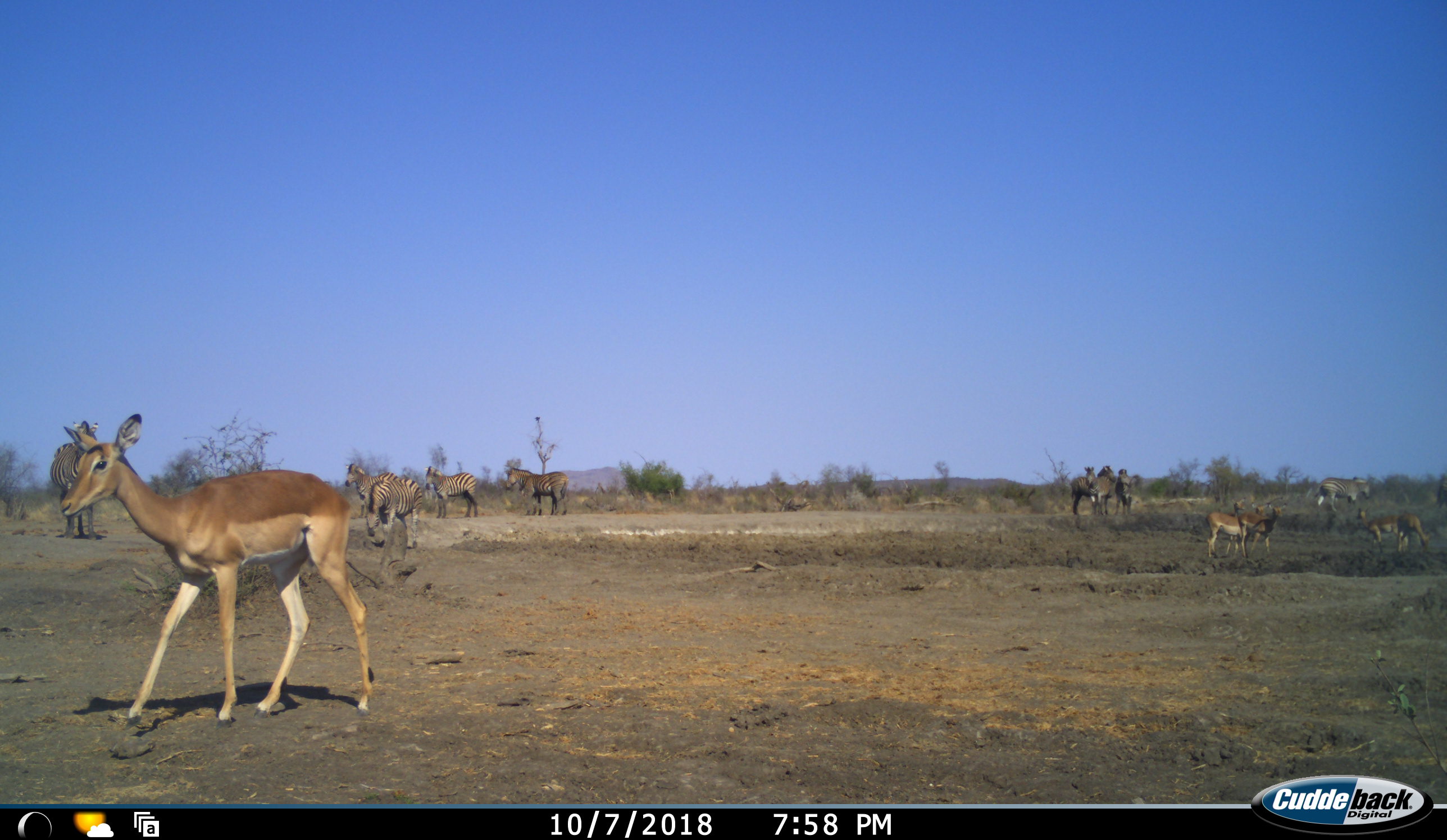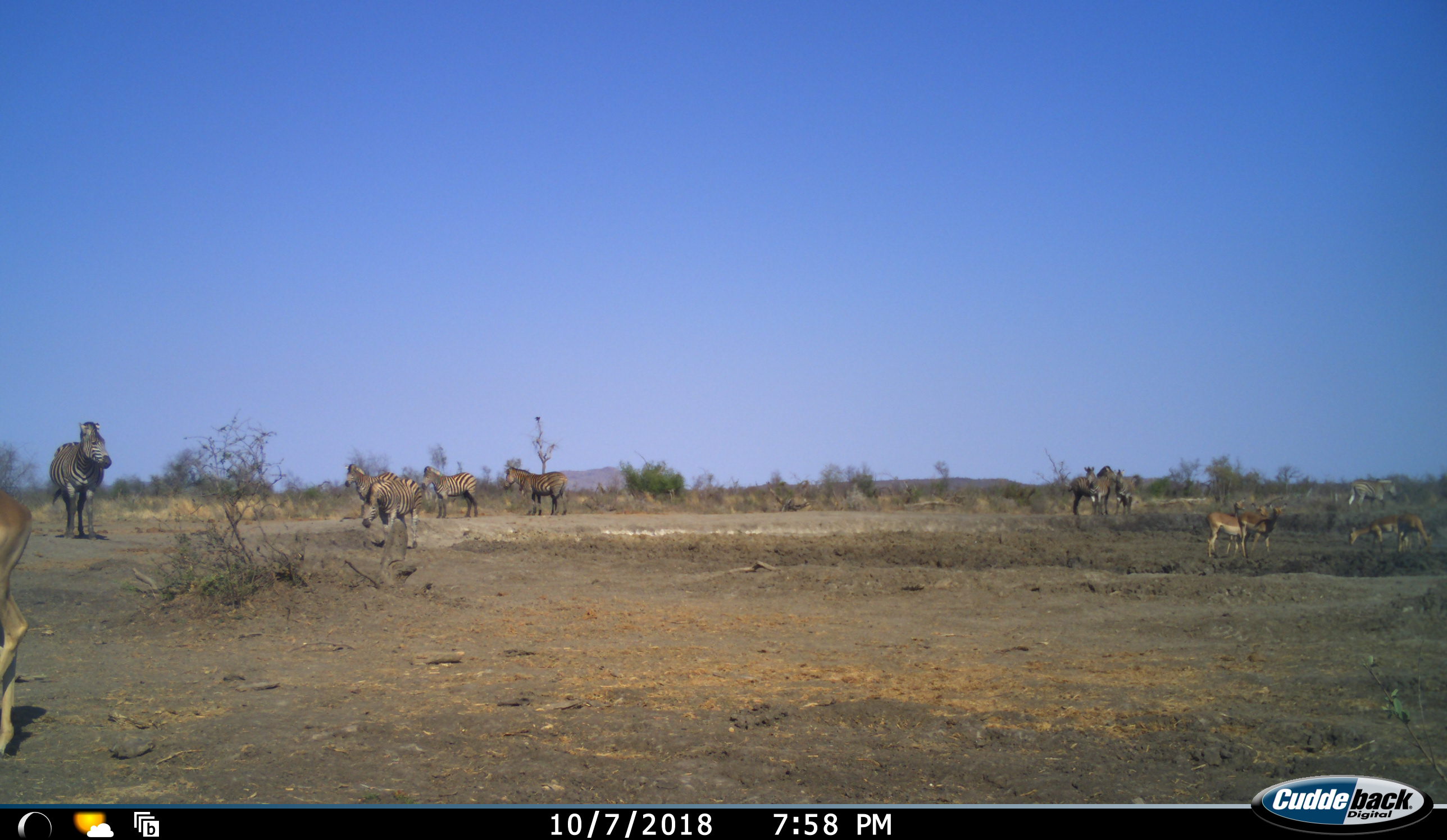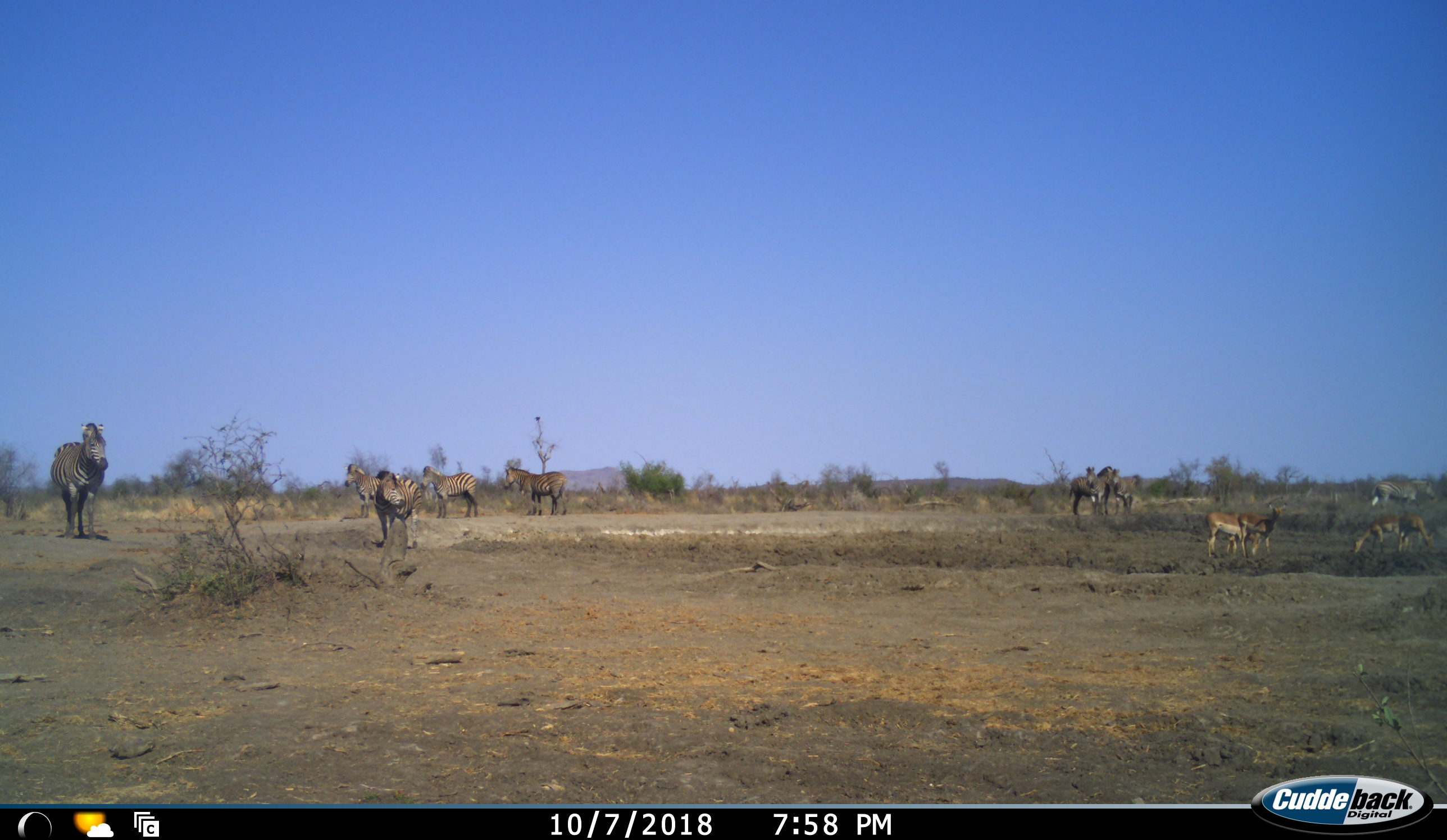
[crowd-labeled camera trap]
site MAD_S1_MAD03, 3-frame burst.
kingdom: Animalia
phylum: Chordata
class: Mammalia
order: Artiodactyla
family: Bovidae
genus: Aepyceros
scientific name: Aepyceros melampus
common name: impala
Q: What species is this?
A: Impala (Aepyceros melampus).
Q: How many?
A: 6.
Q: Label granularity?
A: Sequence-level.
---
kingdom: Animalia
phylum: Chordata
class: Mammalia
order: Perissodactyla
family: Equidae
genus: Equus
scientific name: Equus quagga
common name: plains zebra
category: zebraplains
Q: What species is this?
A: Zebraplains (plains zebra) (Equus quagga).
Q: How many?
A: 9.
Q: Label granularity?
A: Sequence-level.